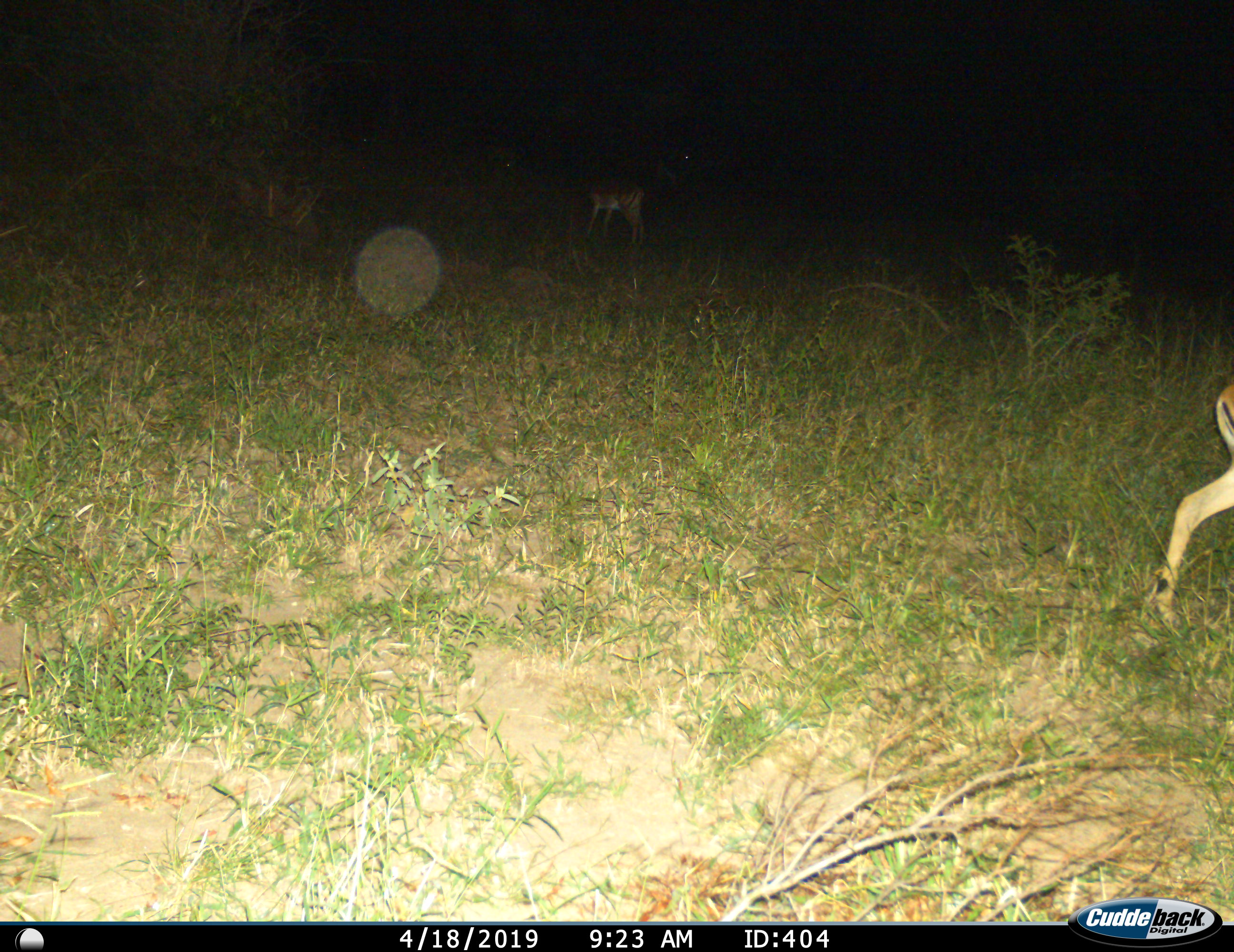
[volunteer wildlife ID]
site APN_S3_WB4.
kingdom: Animalia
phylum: Chordata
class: Mammalia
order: Artiodactyla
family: Bovidae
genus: Aepyceros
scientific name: Aepyceros melampus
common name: impala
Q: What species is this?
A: Impala (Aepyceros melampus).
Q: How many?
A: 2.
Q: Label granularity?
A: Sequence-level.